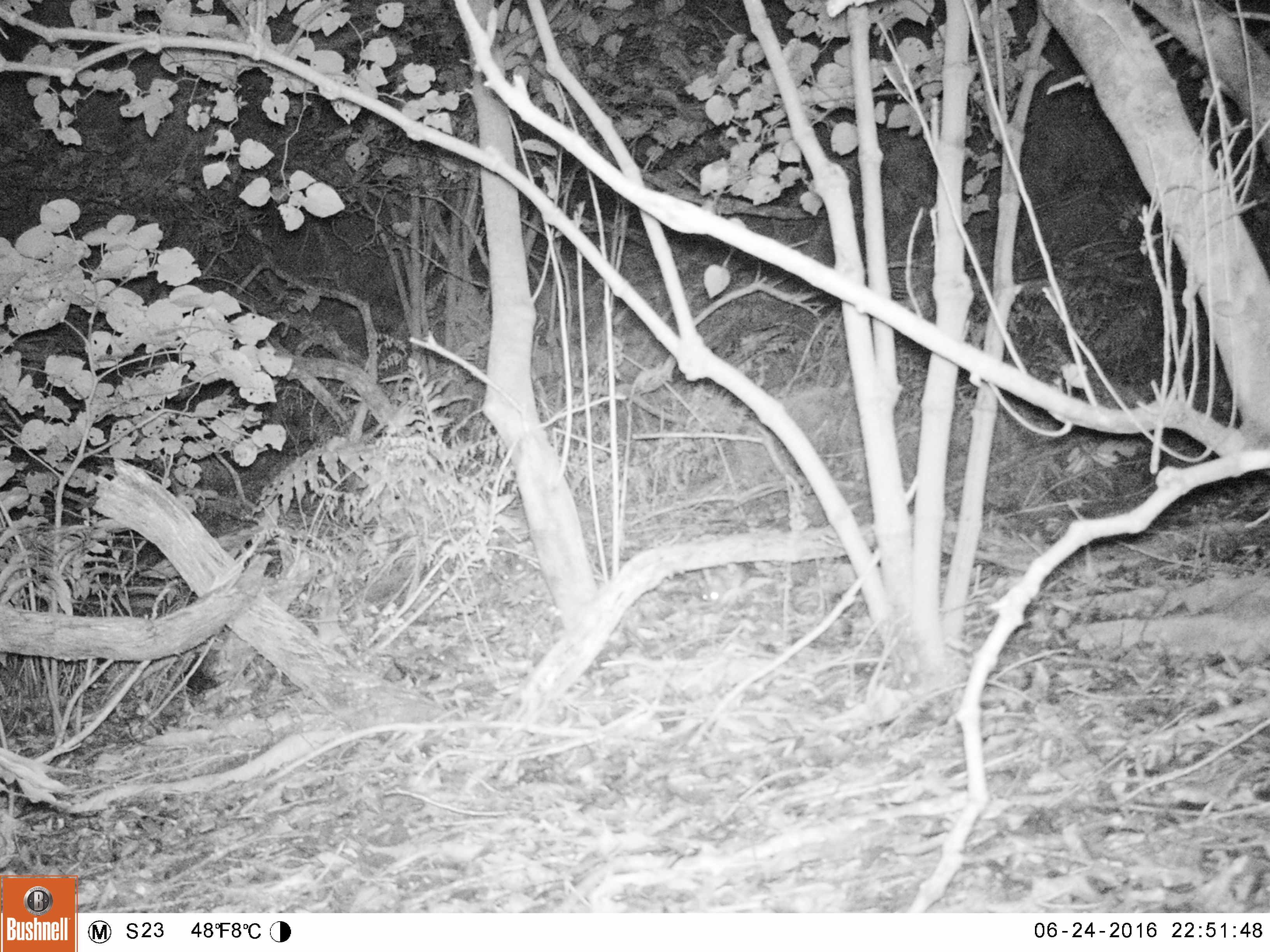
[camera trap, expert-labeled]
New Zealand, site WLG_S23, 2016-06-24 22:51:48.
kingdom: Animalia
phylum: Chordata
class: Mammalia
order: Rodentia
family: Muridae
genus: Rattus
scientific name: Rattus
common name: rat